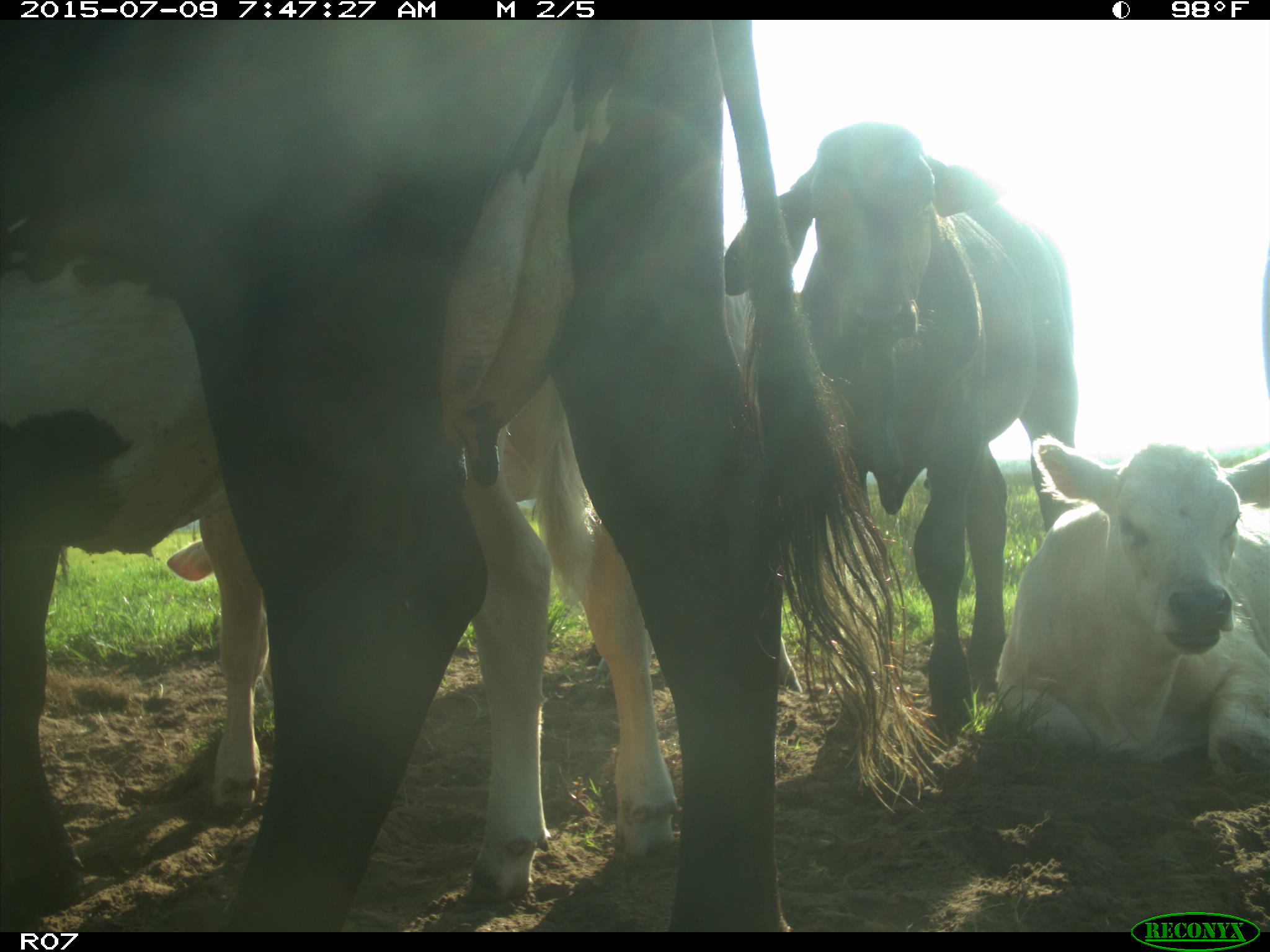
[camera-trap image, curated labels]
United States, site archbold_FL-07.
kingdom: Animalia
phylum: Chordata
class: Mammalia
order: Artiodactyla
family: Bovidae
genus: Bos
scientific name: Bos taurus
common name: domestic cow